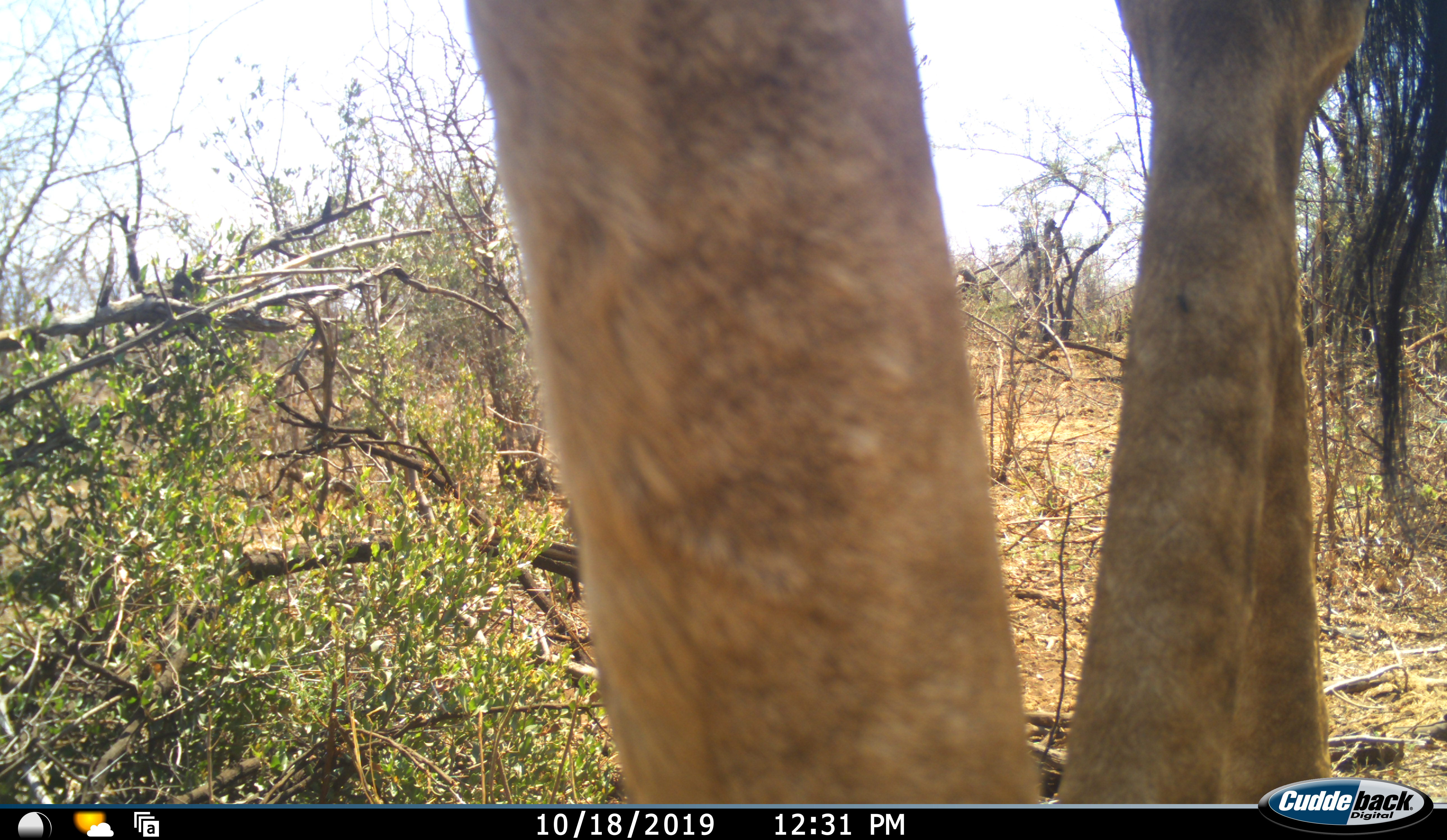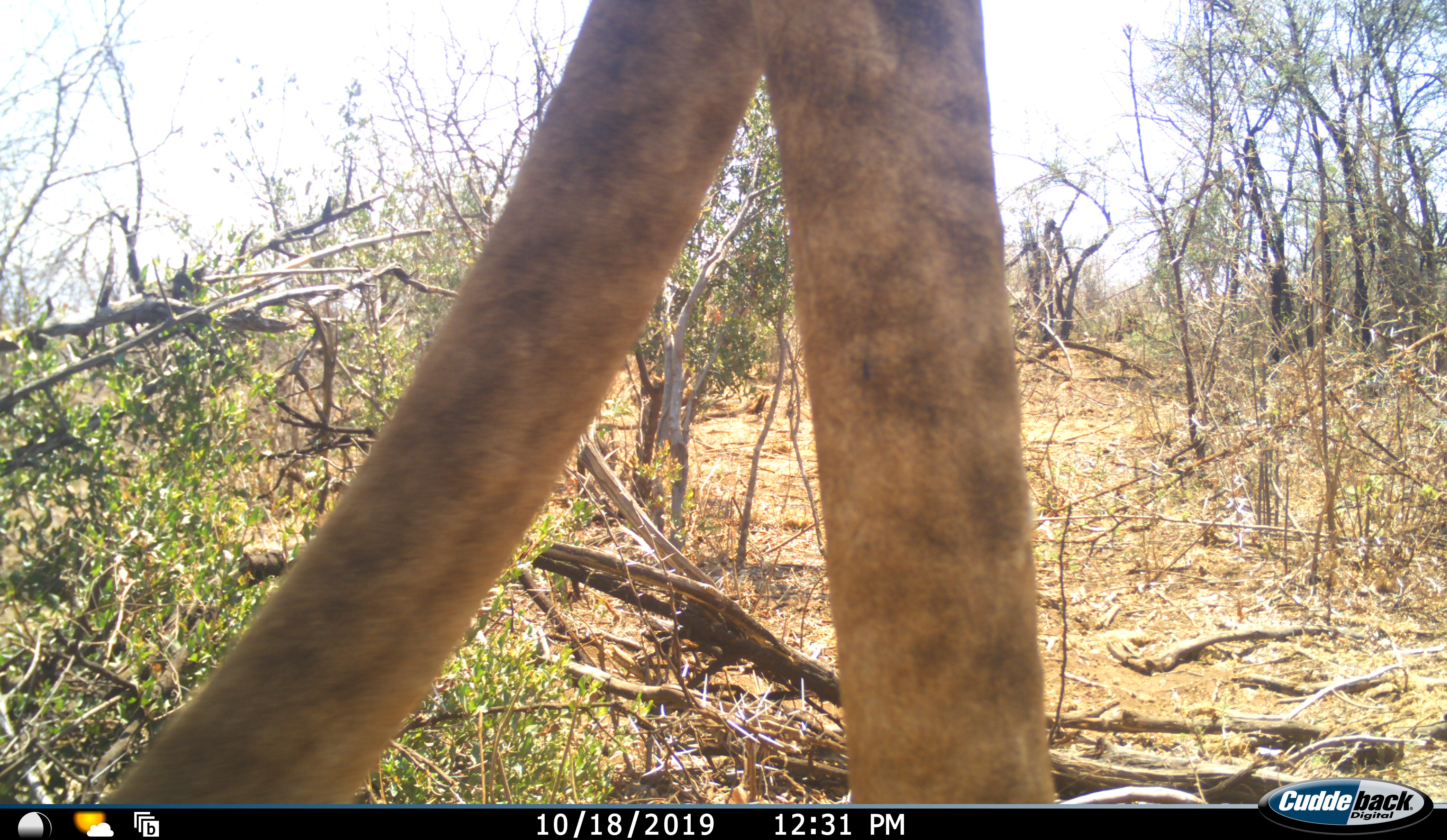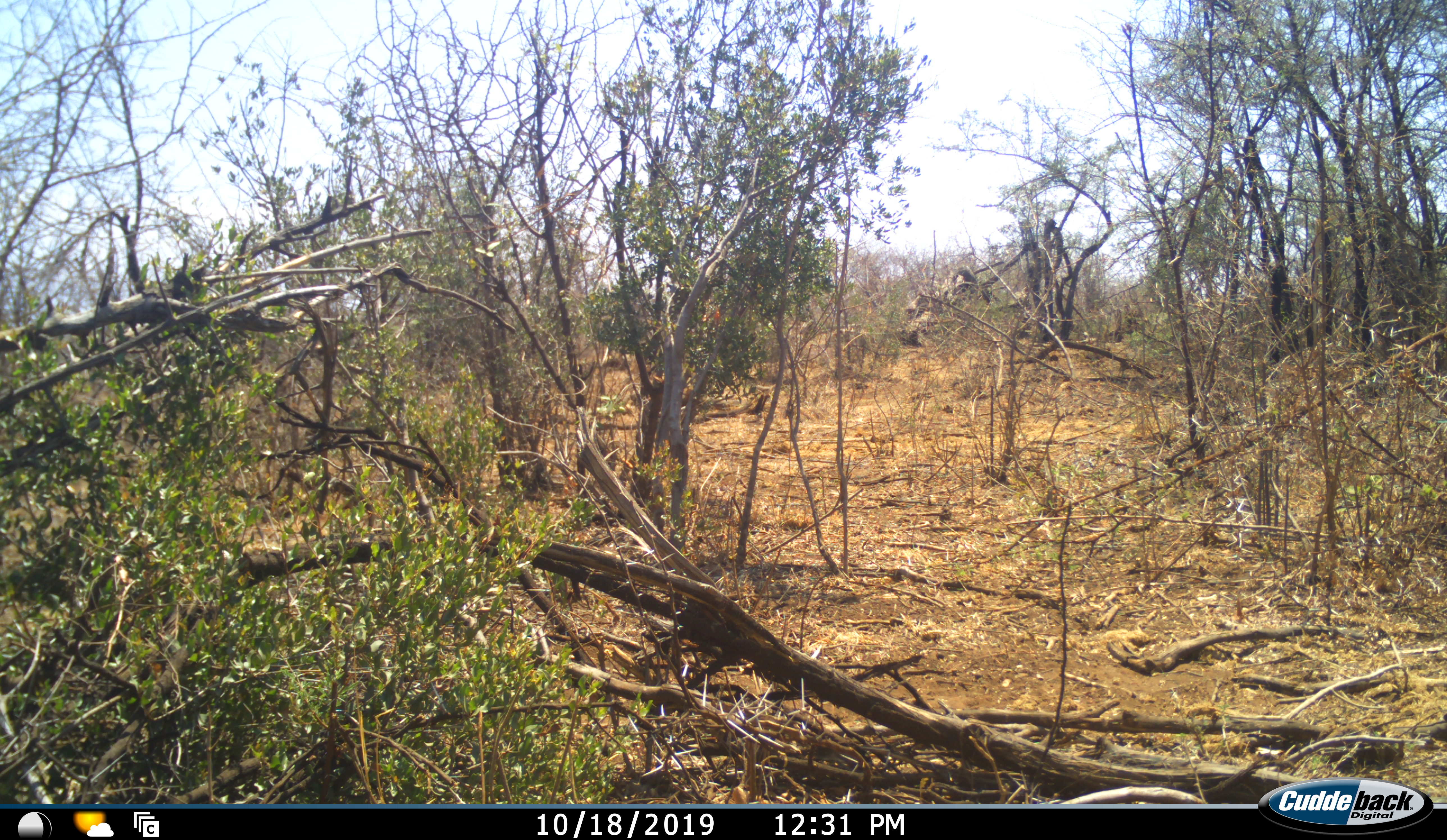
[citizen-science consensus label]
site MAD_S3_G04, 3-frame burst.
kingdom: Animalia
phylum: Chordata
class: Mammalia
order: Artiodactyla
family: Giraffidae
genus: Giraffa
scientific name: Giraffa camelopardalis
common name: giraffe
Giraffe (Giraffa camelopardalis), count 1. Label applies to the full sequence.